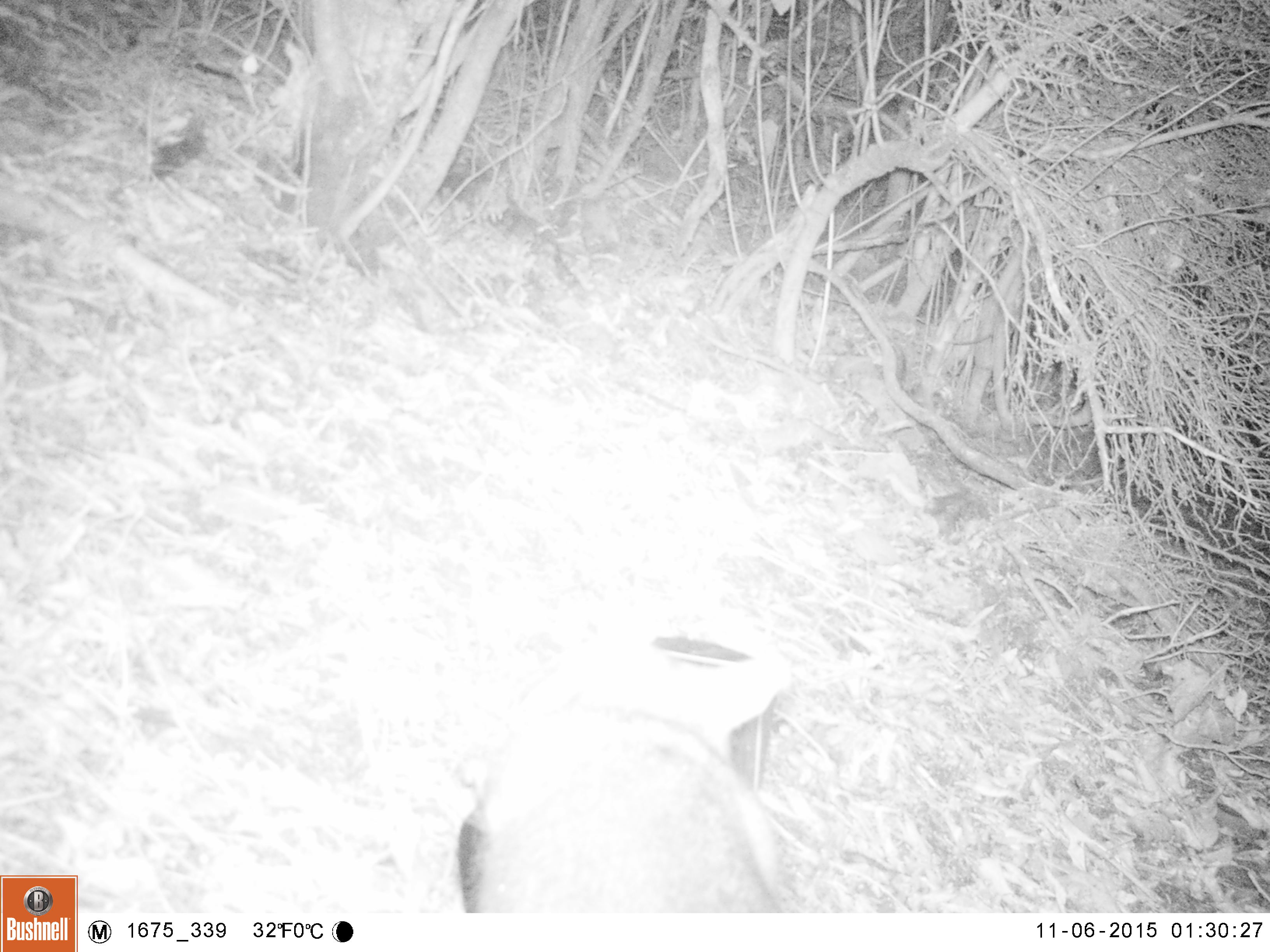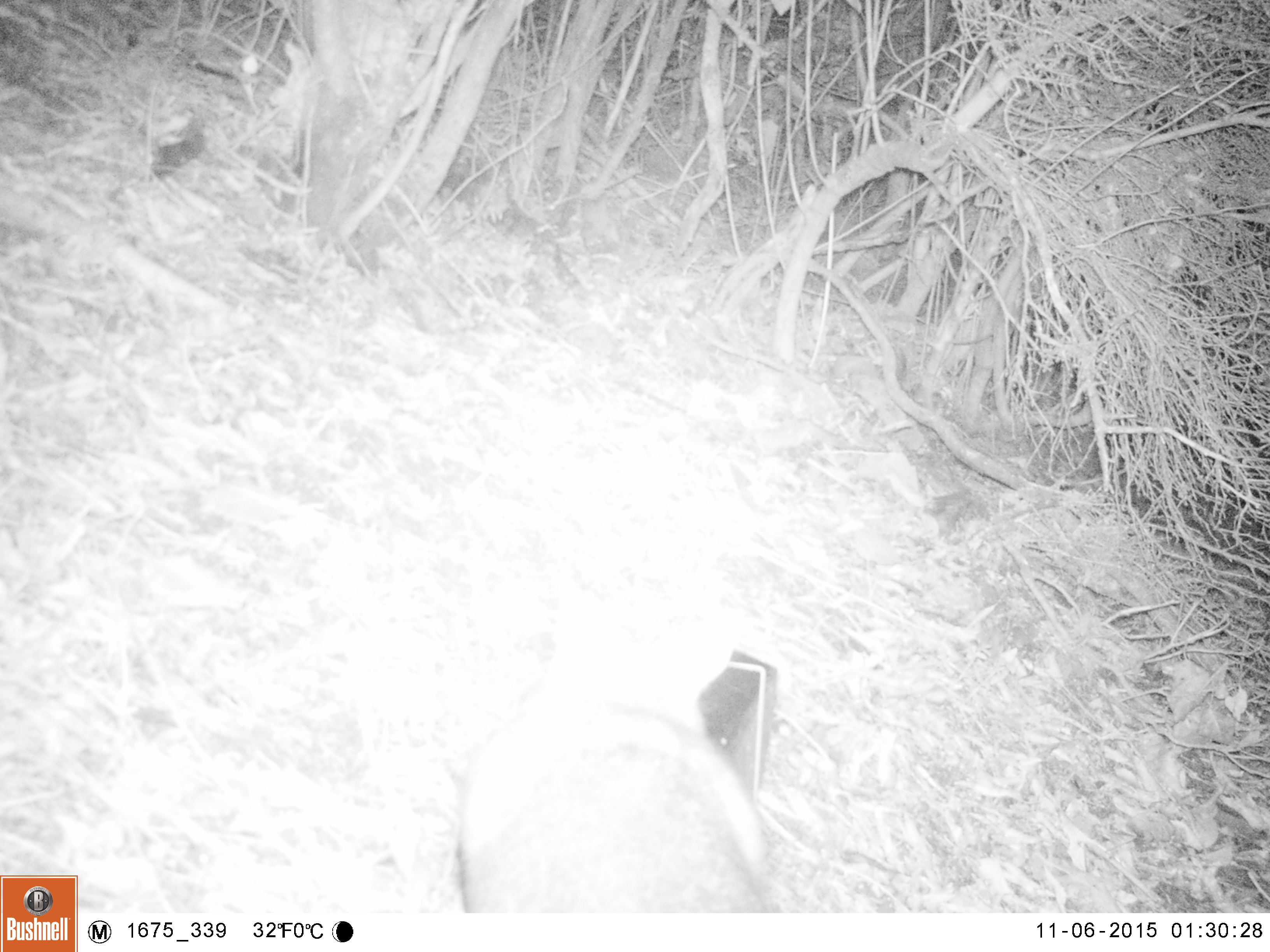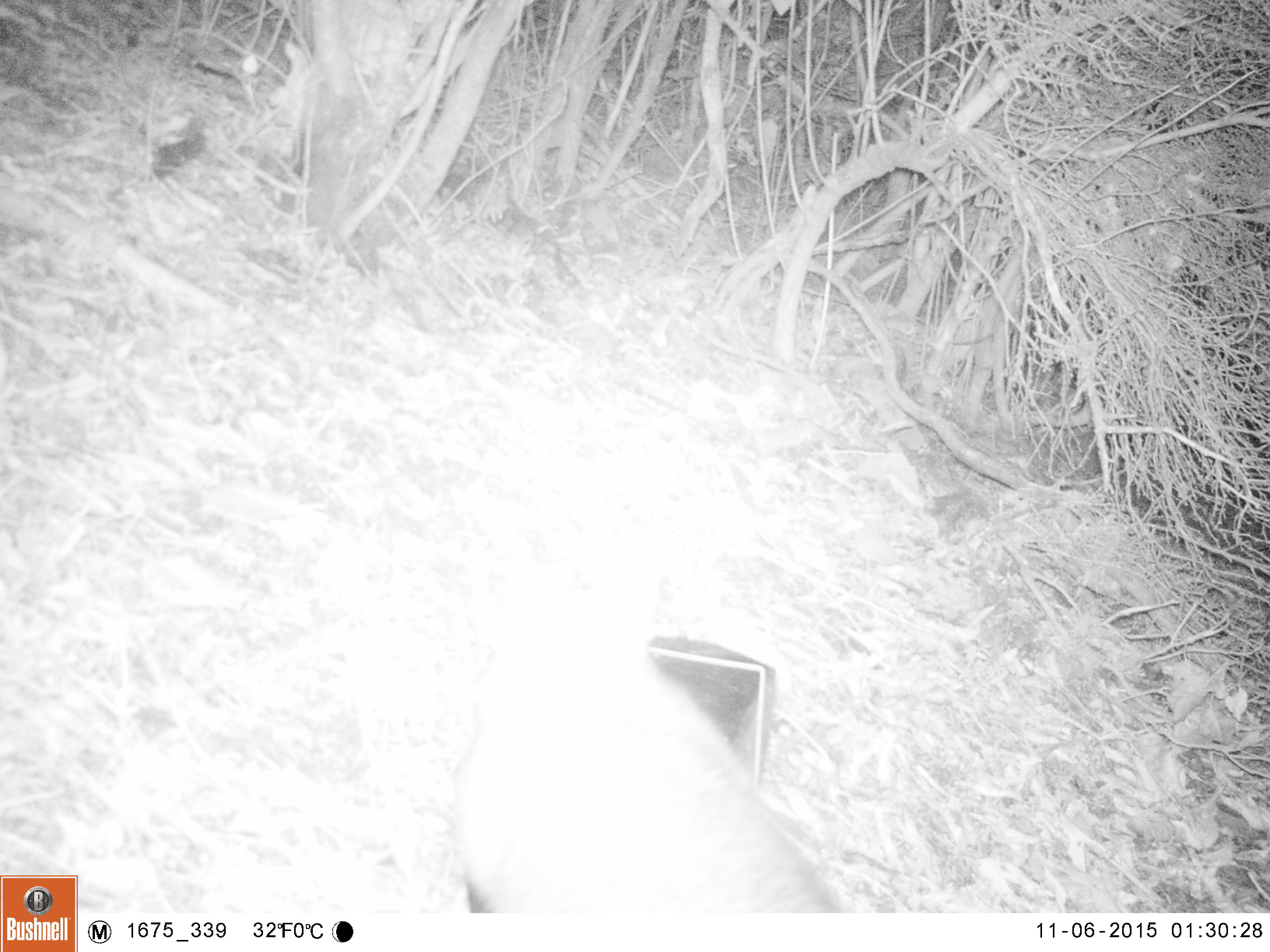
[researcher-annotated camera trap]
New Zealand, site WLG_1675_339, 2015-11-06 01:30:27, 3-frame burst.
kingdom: Animalia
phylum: Chordata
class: Mammalia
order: Diprotodontia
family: Phalangeridae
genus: Trichosurus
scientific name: Trichosurus vulpecula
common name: common brushtail possum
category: possum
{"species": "possum (common brushtail possum) (Trichosurus vulpecula)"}